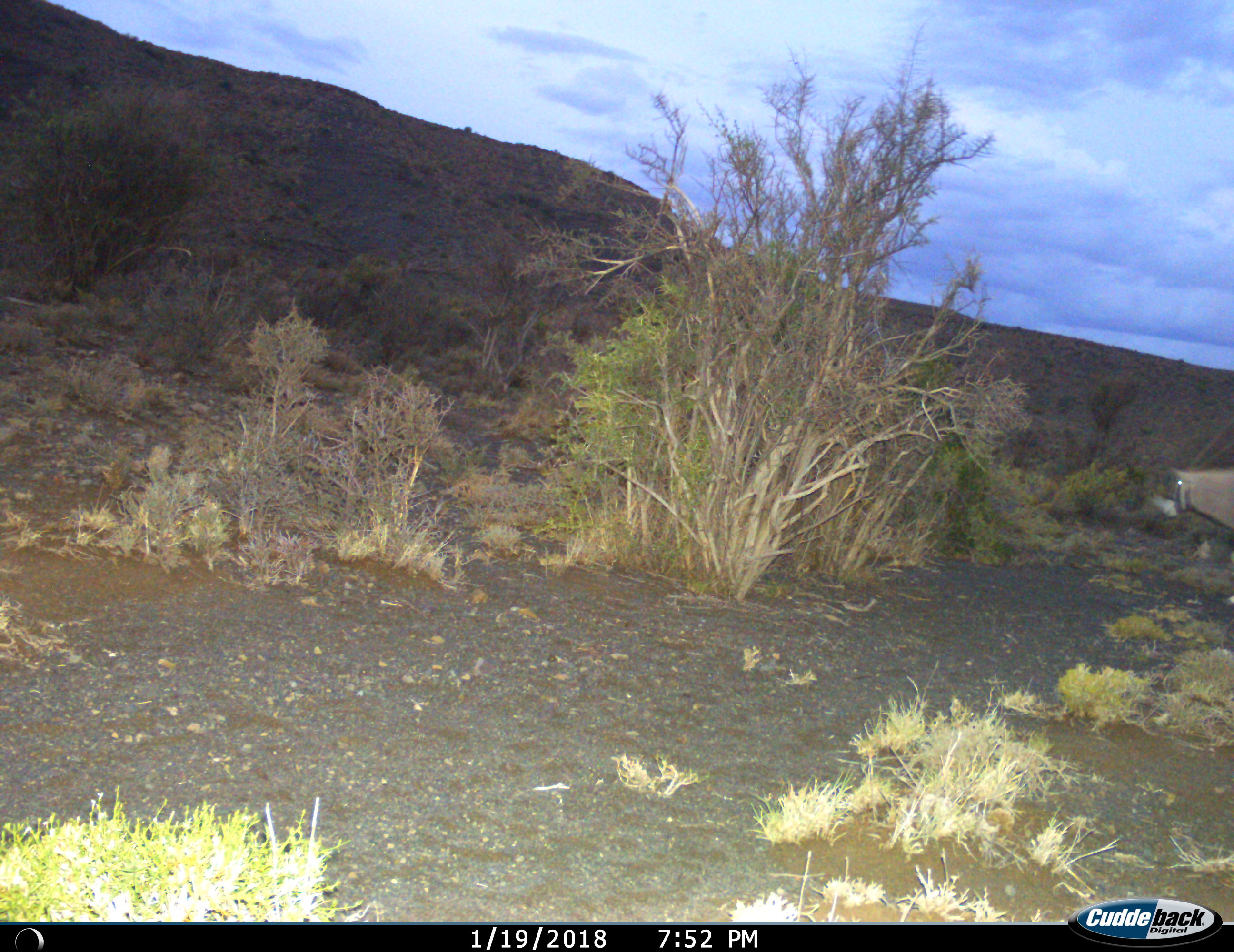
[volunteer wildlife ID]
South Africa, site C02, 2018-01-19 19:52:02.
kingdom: Animalia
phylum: Chordata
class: Mammalia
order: Artiodactyla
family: Bovidae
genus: Oryx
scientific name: Oryx gazella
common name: gemsbok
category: gemsbokoryx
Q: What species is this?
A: Gemsbokoryx (gemsbok) (Oryx gazella).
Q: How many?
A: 1.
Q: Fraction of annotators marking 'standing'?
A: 80%.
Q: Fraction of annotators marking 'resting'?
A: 0%.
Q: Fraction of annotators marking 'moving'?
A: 20%.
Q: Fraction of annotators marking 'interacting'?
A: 0%.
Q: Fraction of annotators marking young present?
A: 0%.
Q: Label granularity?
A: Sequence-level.